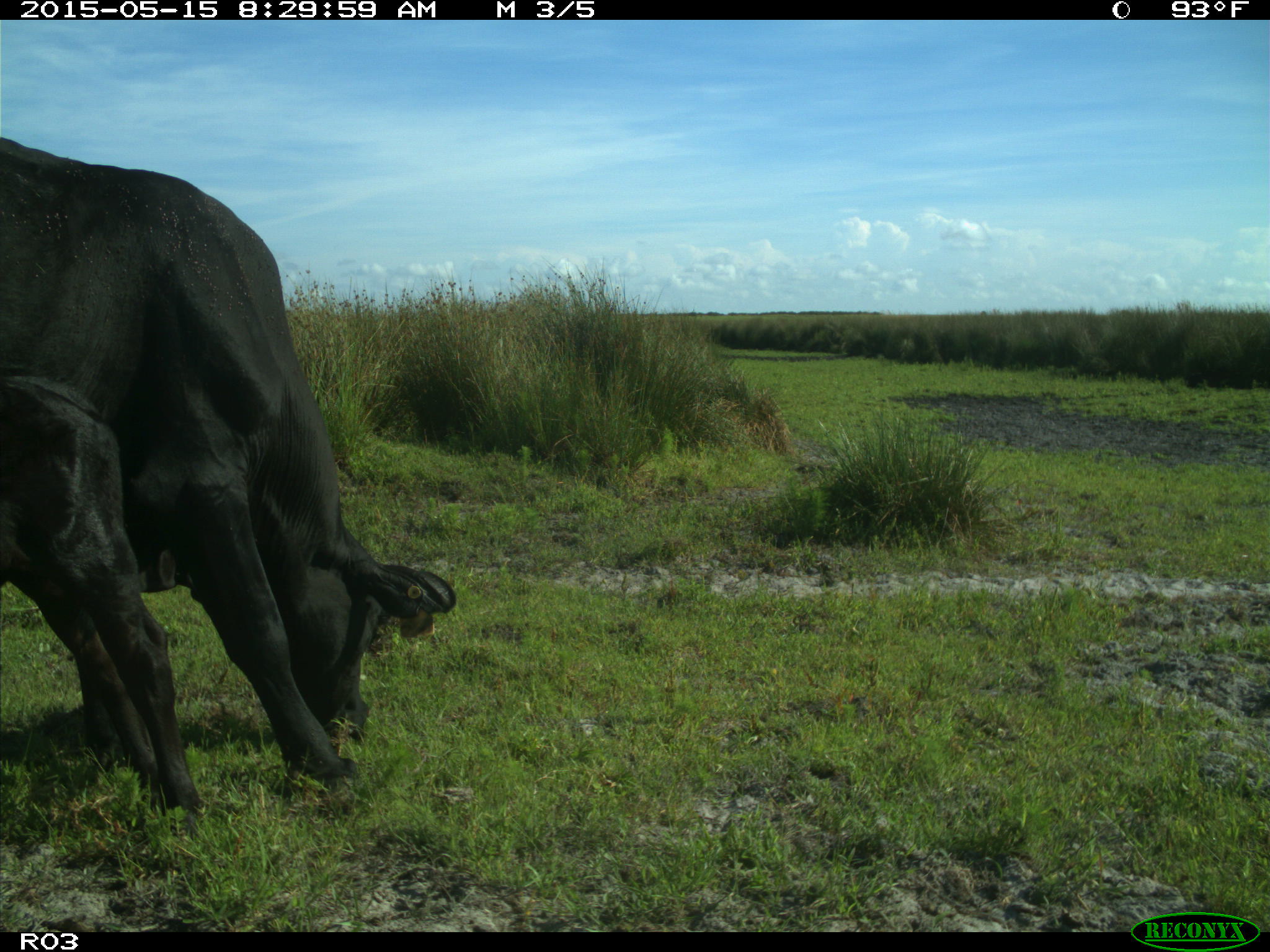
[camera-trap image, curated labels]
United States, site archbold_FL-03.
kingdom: Animalia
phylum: Chordata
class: Mammalia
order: Artiodactyla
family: Bovidae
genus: Bos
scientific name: Bos taurus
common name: domestic cow